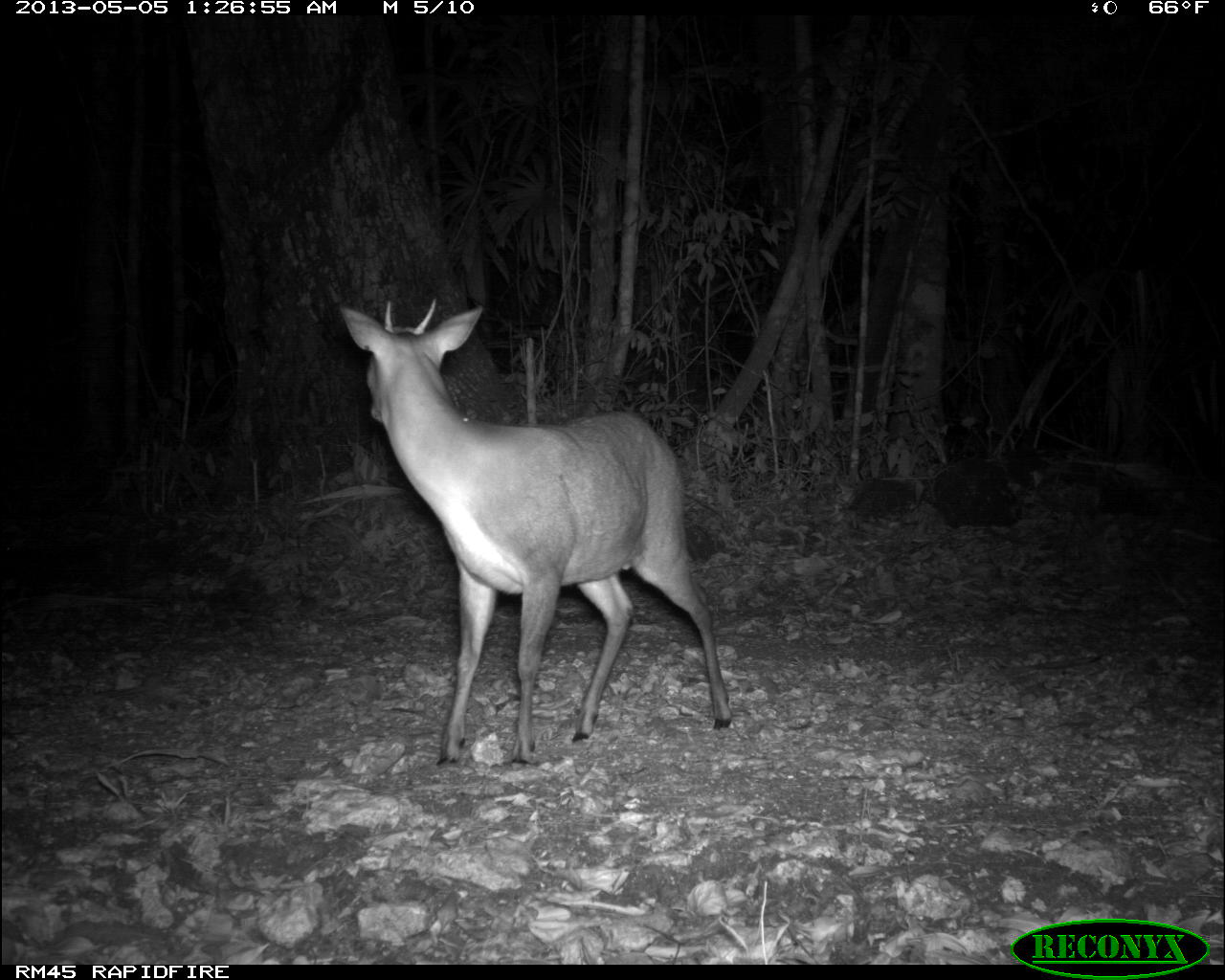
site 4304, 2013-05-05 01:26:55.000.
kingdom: Animalia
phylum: Chordata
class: Mammalia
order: Artiodactyla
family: Cervidae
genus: Mazama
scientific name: Mazama temama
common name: central american red brocket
Mazama temama (central american red brocket), count 1, sex male.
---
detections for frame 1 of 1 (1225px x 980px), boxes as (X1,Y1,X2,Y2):
mazama temama: (335,295,731,766)